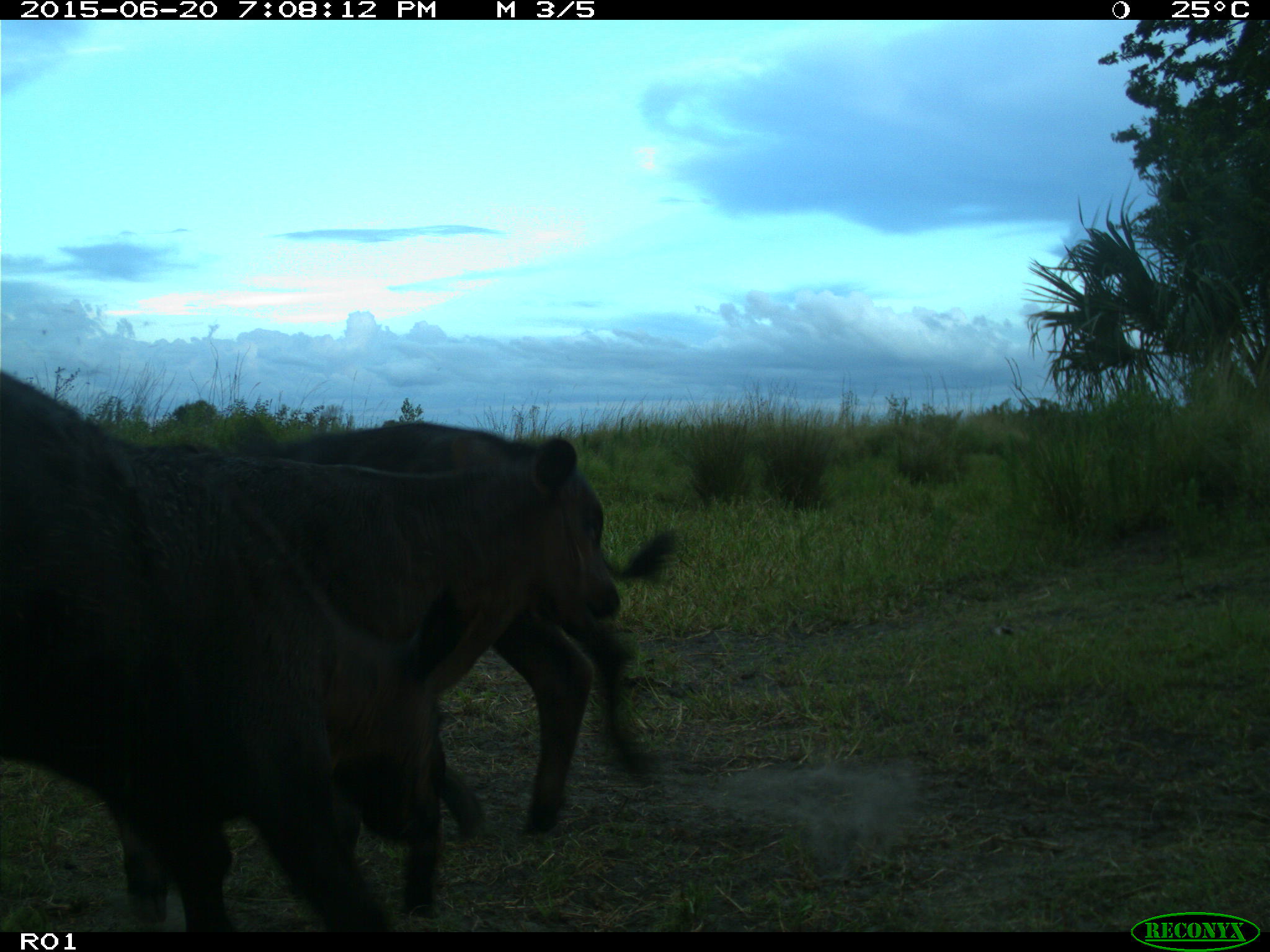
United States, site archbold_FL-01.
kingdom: Animalia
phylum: Chordata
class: Mammalia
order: Artiodactyla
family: Bovidae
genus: Bos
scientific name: Bos taurus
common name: domestic cow